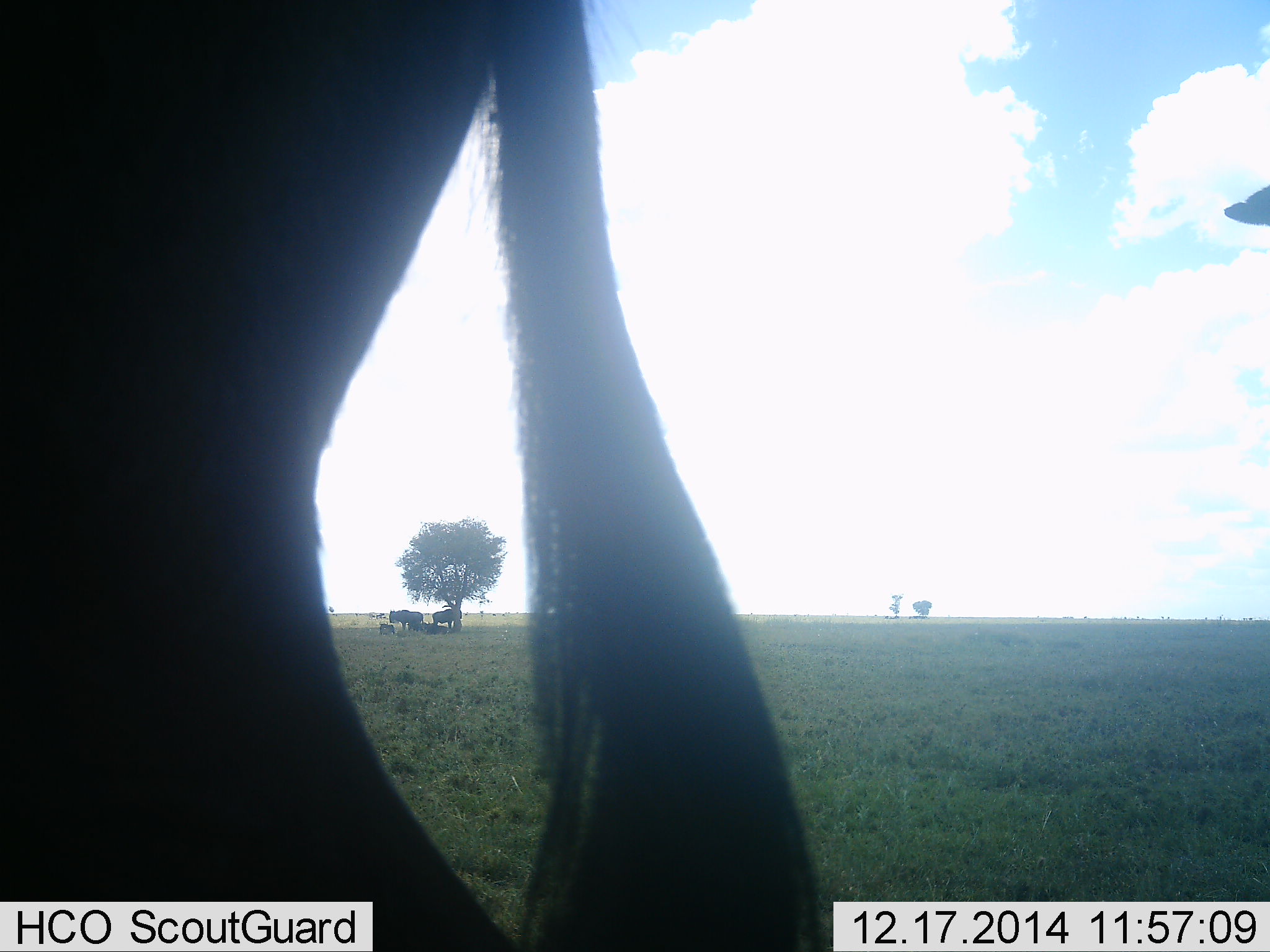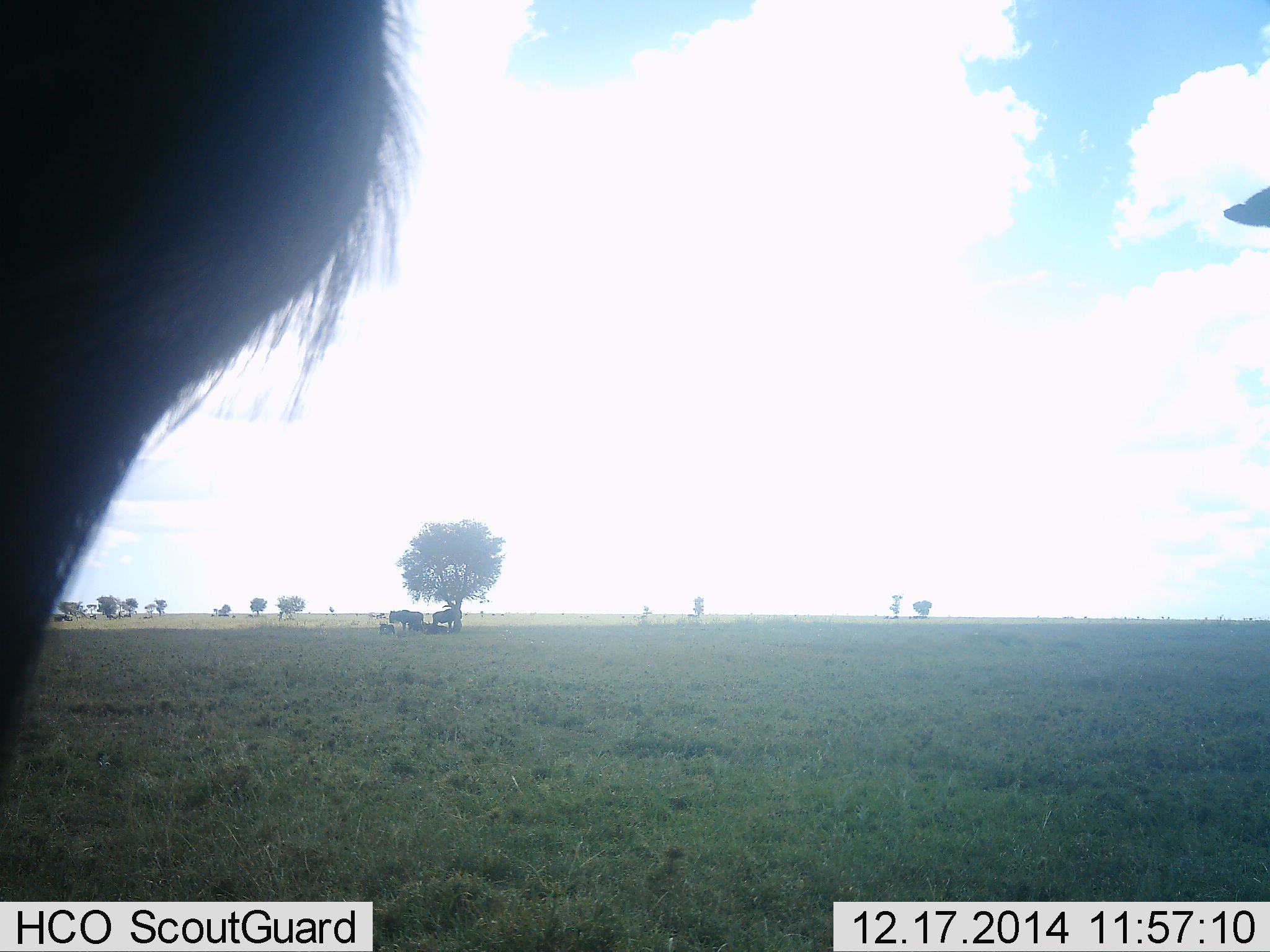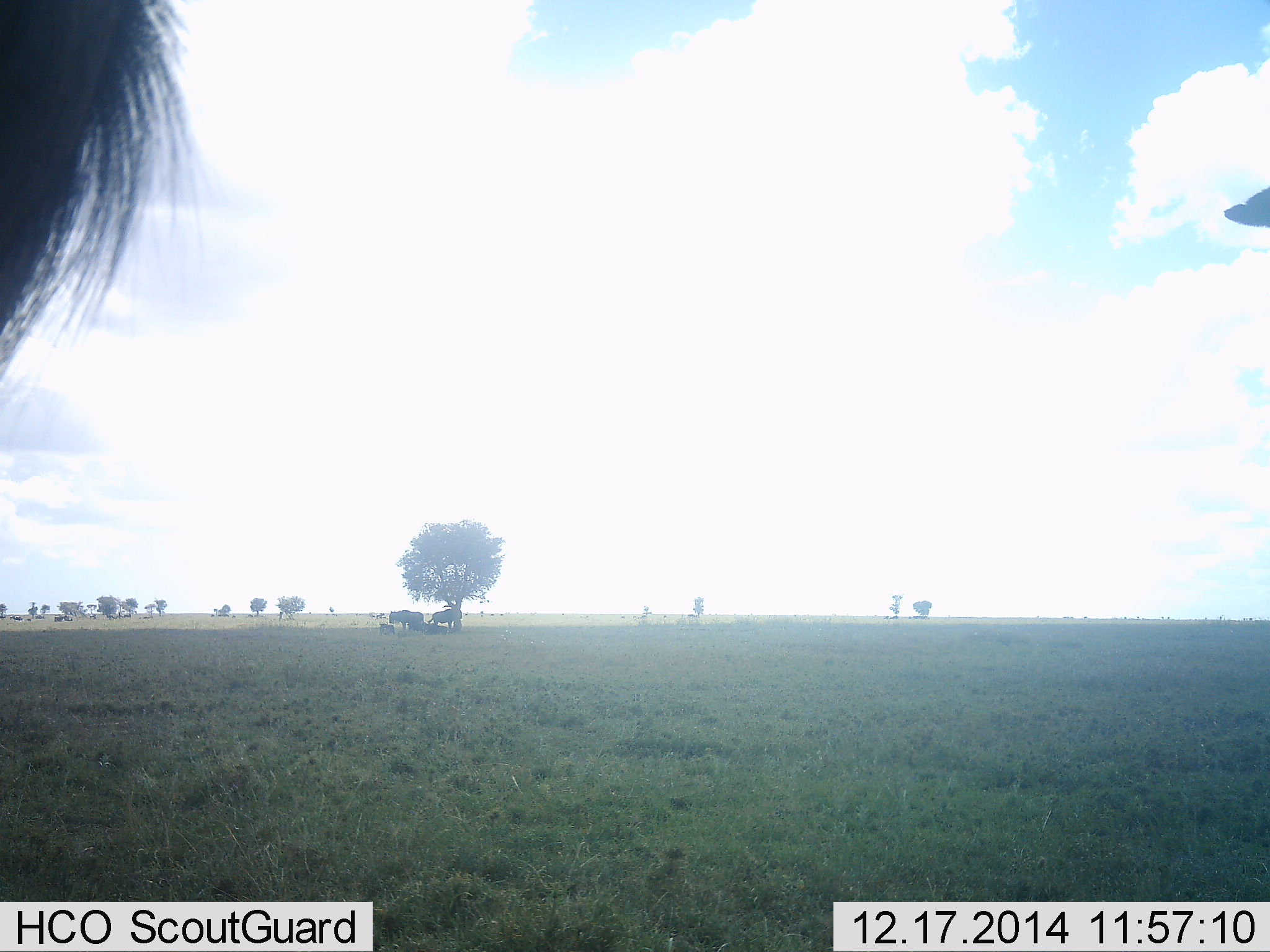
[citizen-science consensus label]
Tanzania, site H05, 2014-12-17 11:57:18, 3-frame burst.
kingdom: Animalia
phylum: Chordata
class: Mammalia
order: Artiodactyla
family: Bovidae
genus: Connochaetes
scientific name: Connochaetes taurinus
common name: blue wildebeest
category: wildebeest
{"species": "wildebeest (blue wildebeest) (Connochaetes taurinus)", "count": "6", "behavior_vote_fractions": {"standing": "90%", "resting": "80%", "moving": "50%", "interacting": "0%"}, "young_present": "10%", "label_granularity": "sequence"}